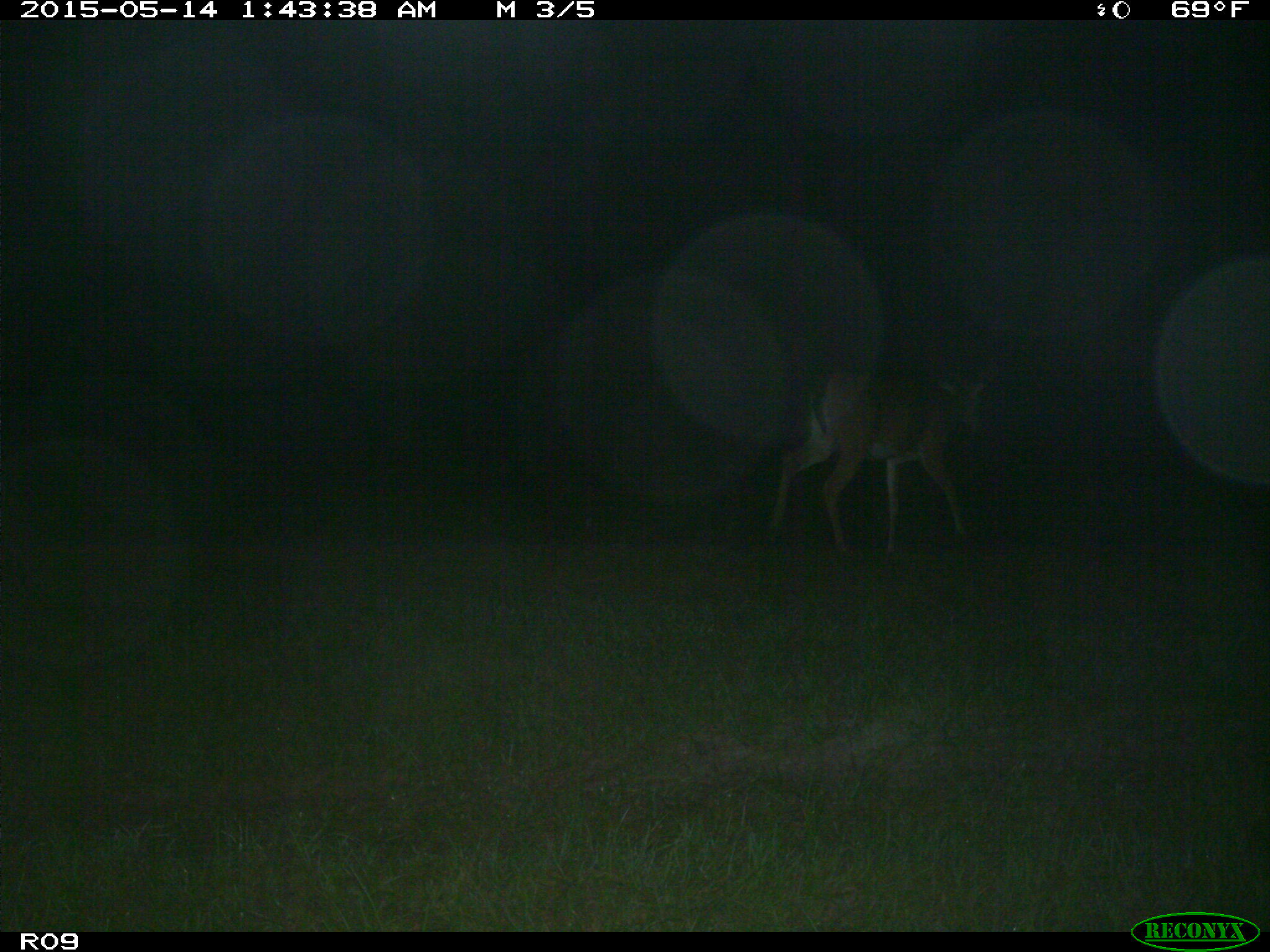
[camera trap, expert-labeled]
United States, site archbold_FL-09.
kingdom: Animalia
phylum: Chordata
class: Mammalia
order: Artiodactyla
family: Cervidae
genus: Odocoileus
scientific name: Odocoileus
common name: deer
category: unidentified deer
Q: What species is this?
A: Unidentified deer (deer) (Odocoileus).